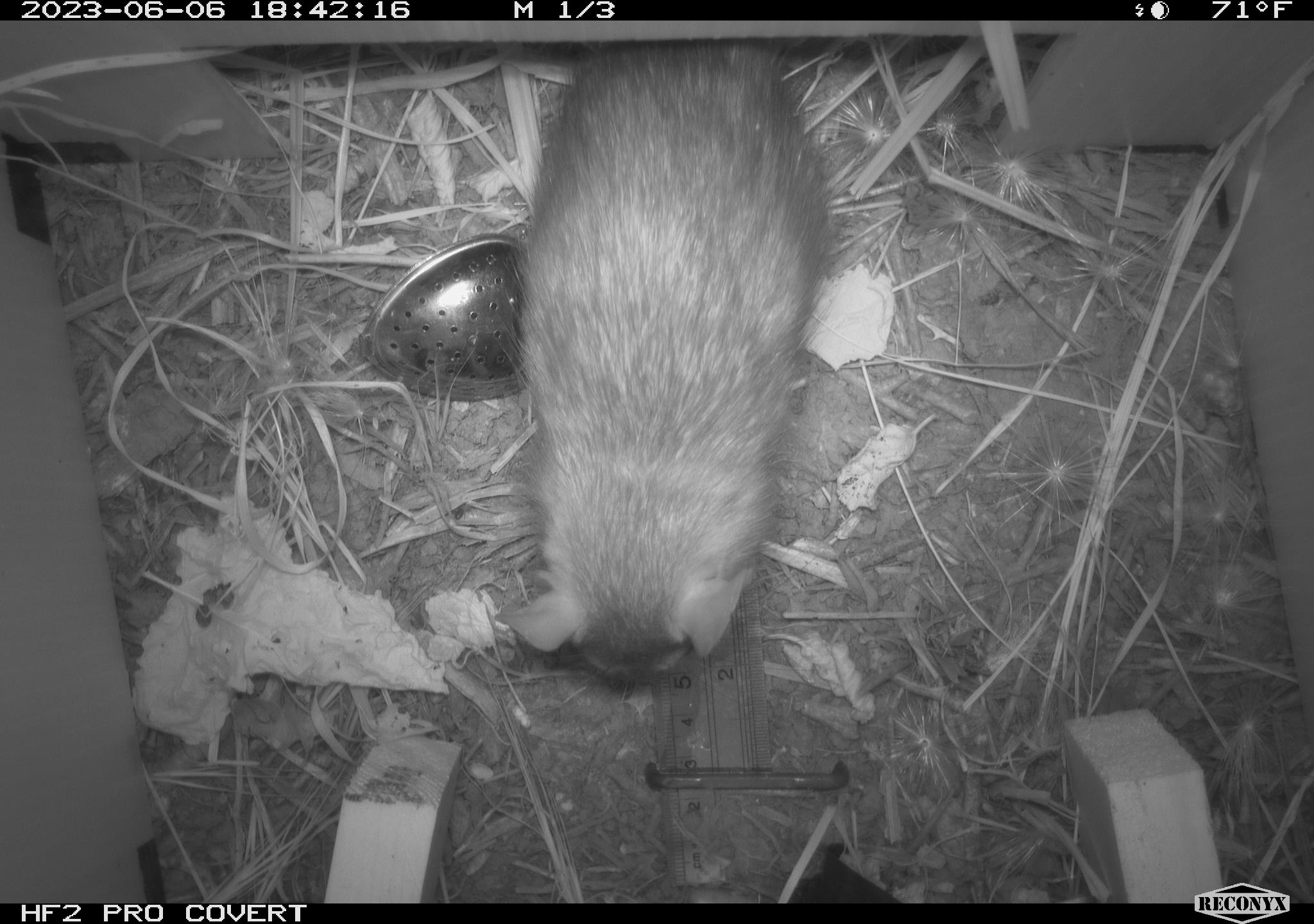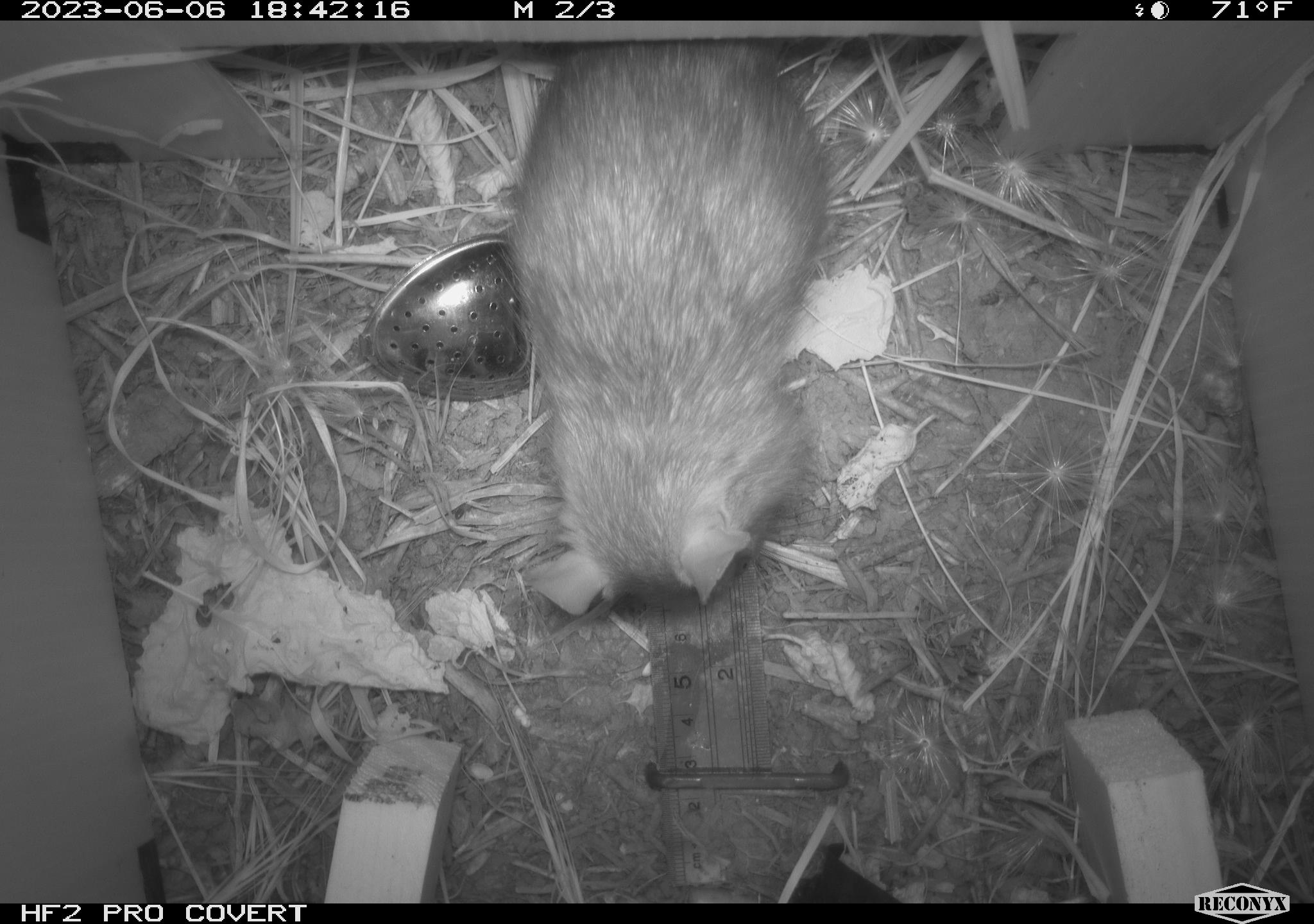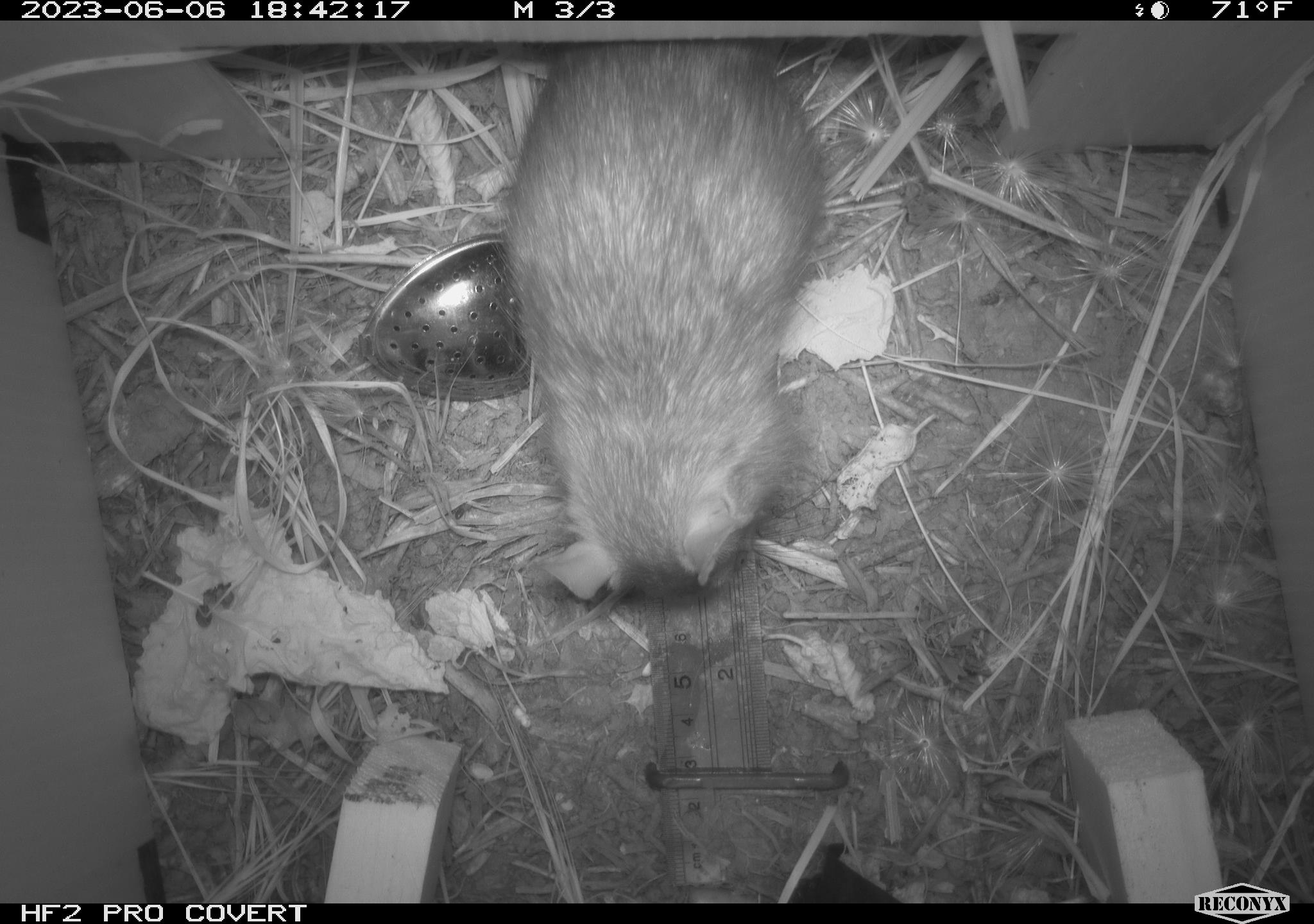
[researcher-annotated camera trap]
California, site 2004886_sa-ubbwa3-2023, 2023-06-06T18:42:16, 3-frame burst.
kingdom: Animalia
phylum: Chordata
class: Mammalia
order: Rodentia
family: Muridae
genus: Rattus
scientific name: Rattus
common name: rat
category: rattus species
Rattus species (rat) (Rattus).